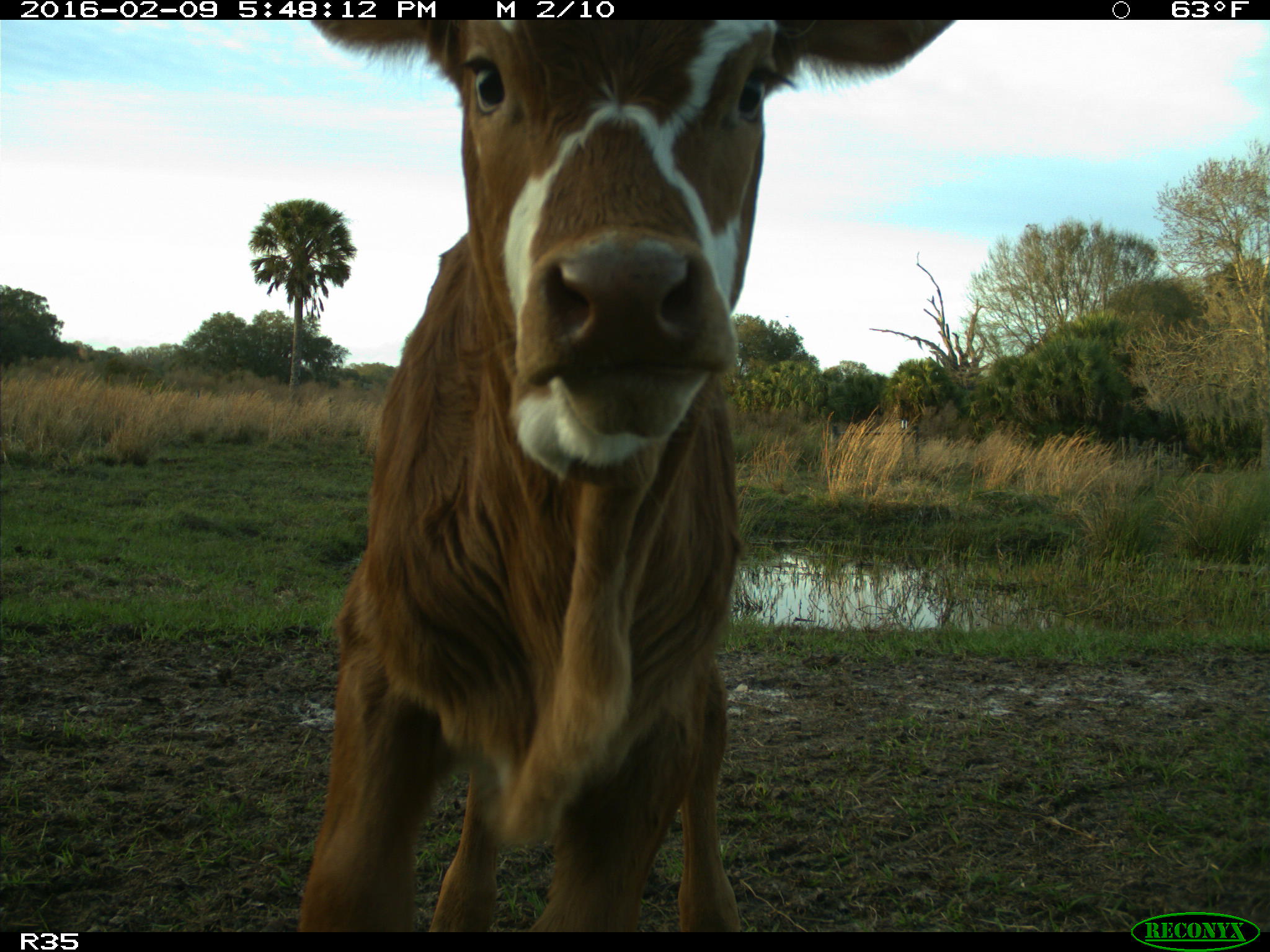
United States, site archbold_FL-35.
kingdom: Animalia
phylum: Chordata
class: Mammalia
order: Artiodactyla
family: Bovidae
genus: Bos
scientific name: Bos taurus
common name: domestic cow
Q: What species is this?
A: Bos taurus (domestic cow).